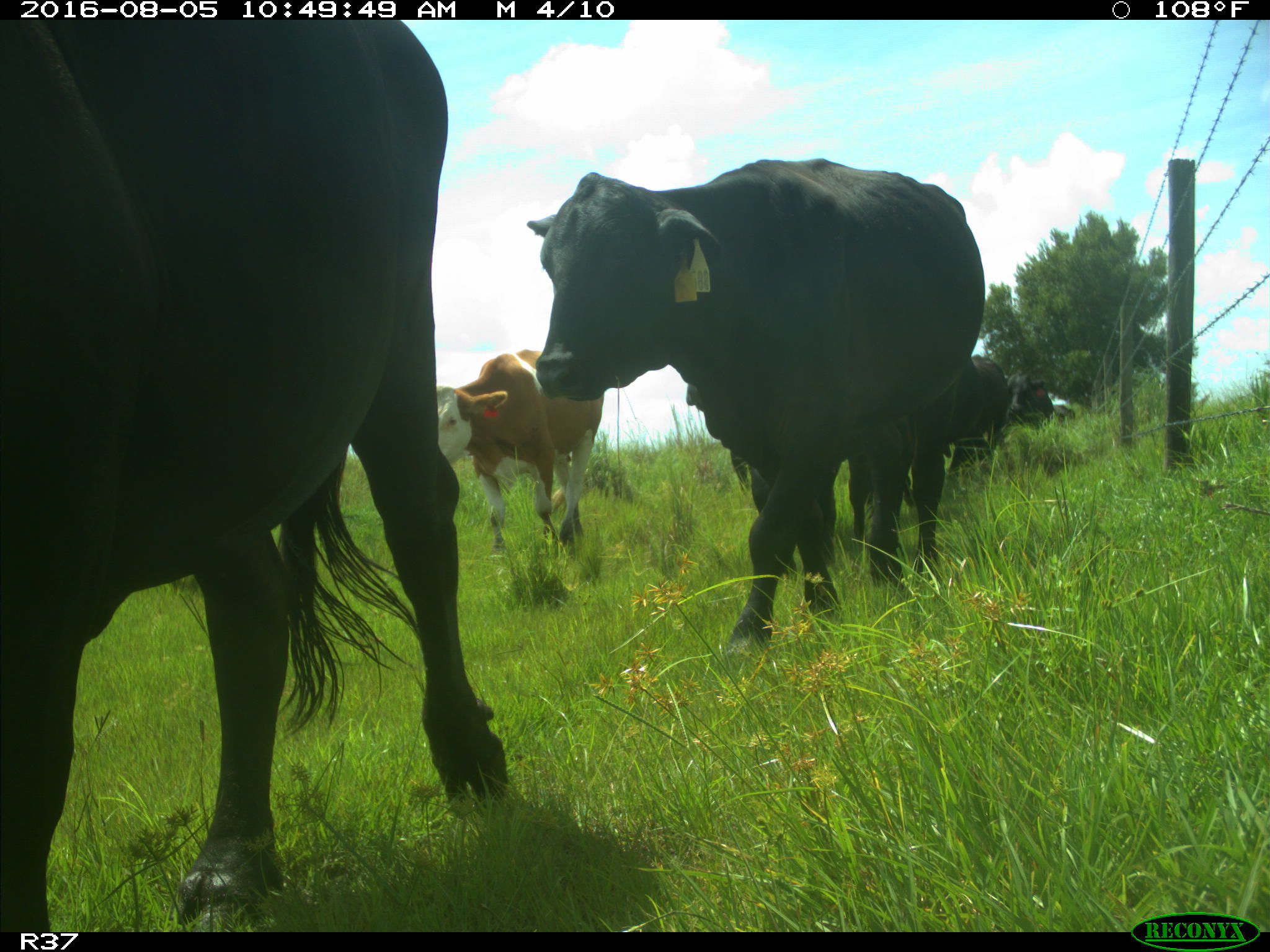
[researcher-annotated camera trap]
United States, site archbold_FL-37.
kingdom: Animalia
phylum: Chordata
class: Mammalia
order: Artiodactyla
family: Bovidae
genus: Bos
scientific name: Bos taurus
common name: domestic cow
Bos taurus (domestic cow).